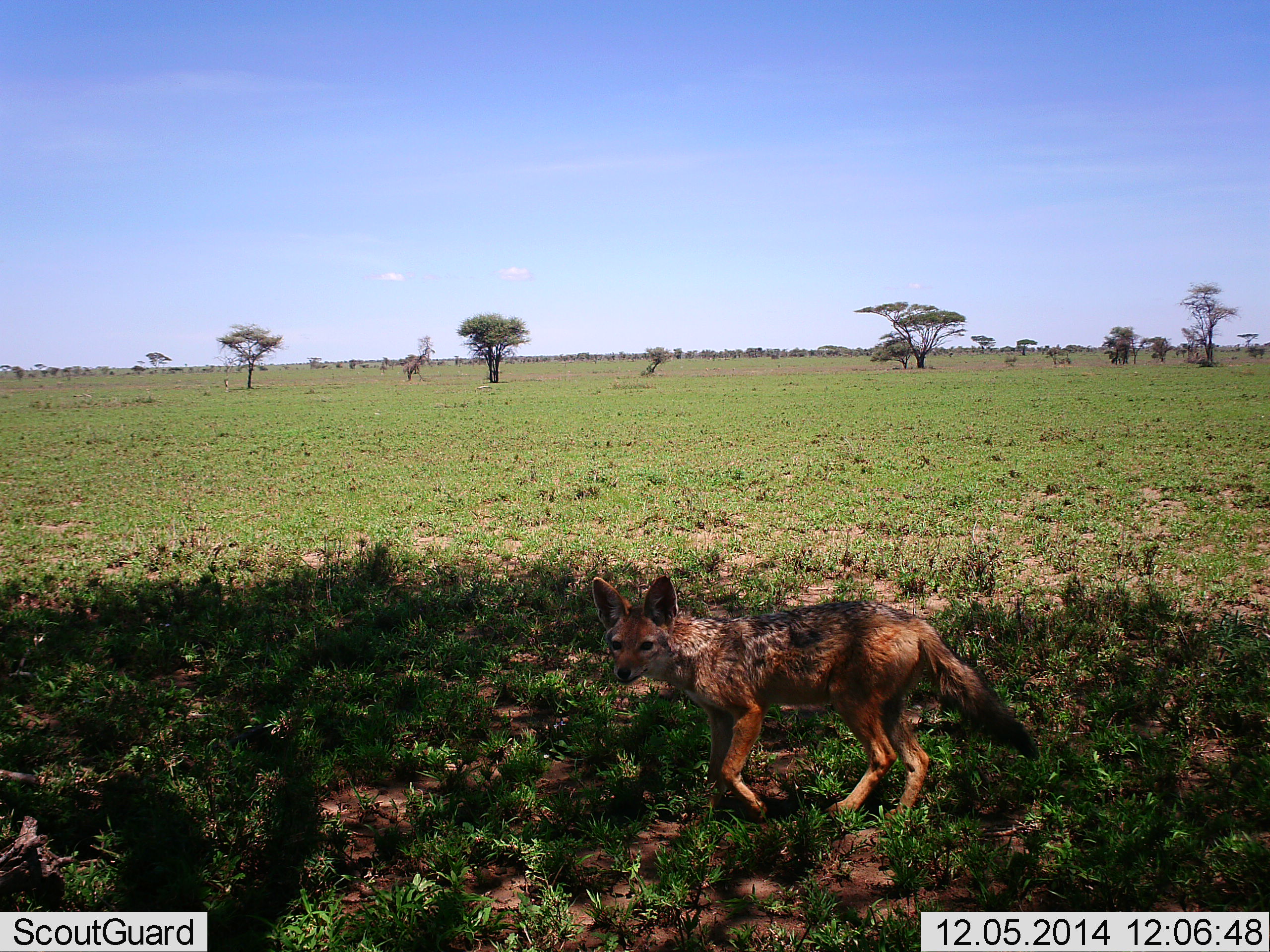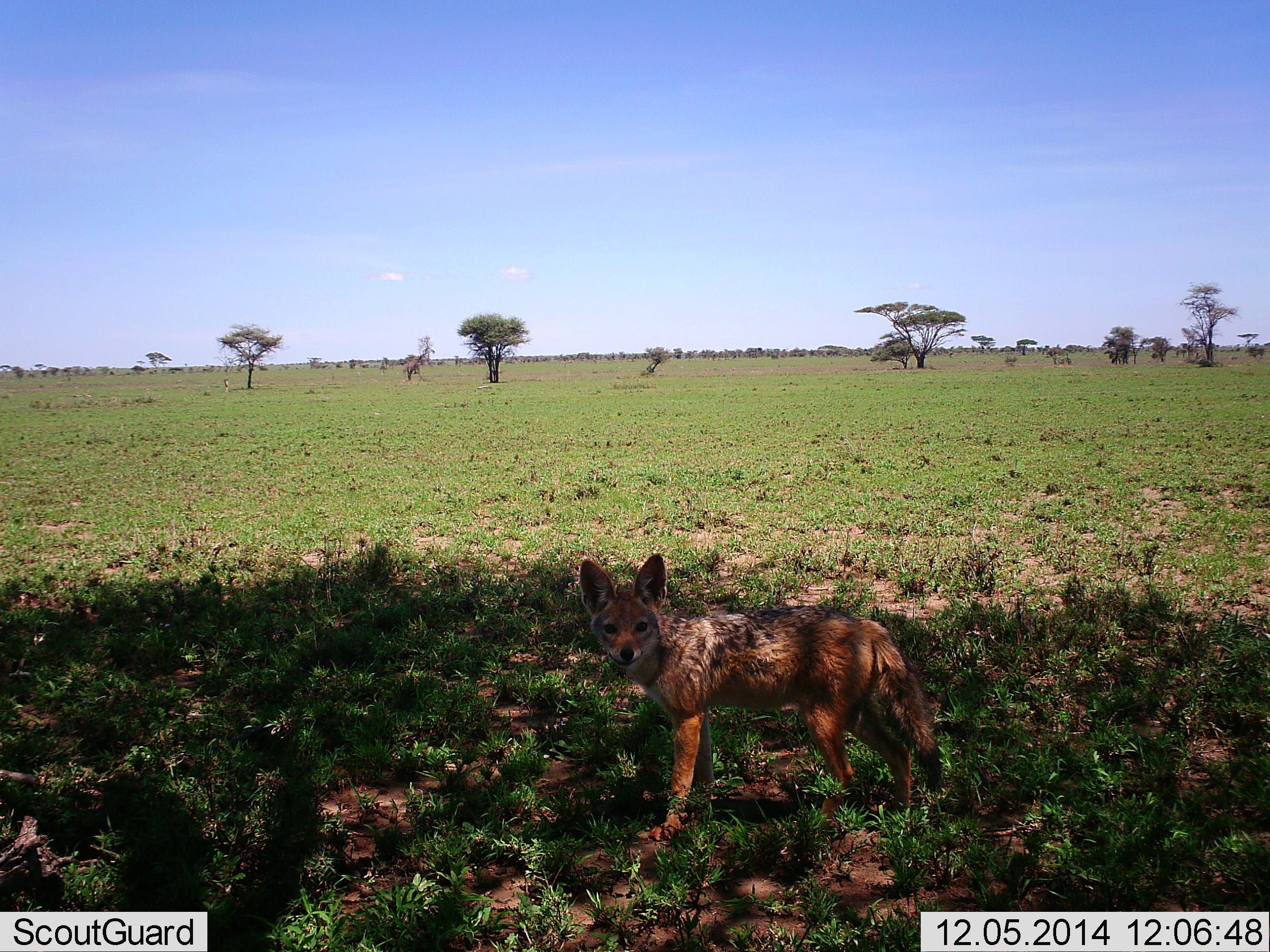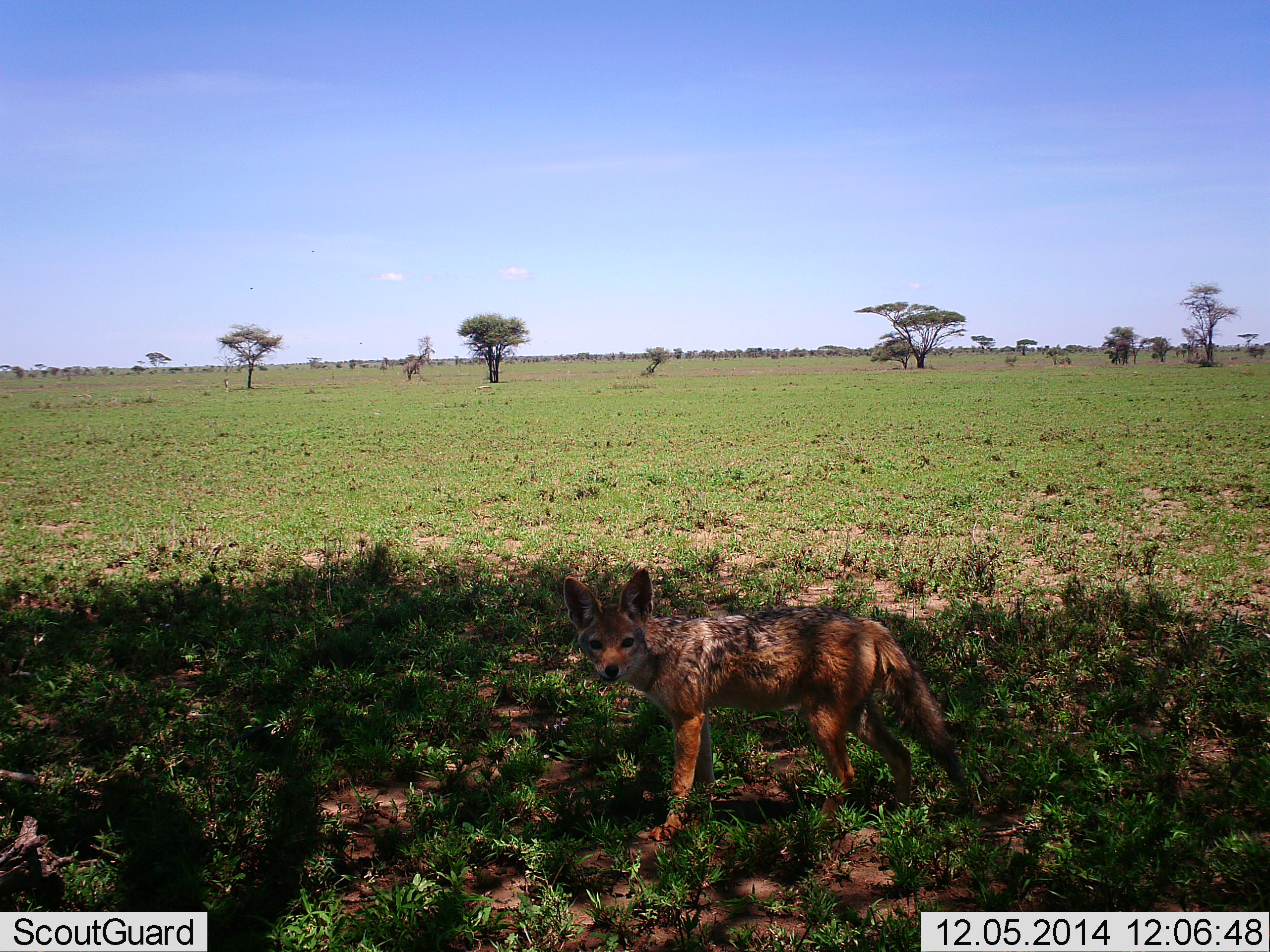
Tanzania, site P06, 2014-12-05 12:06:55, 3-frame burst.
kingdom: Animalia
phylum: Chordata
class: Mammalia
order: Carnivora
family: Canidae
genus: Lupulella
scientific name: Lupulella mesomelas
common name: black-backed jackal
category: jackal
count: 1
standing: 90%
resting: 0%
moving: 20%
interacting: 0%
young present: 0%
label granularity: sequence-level